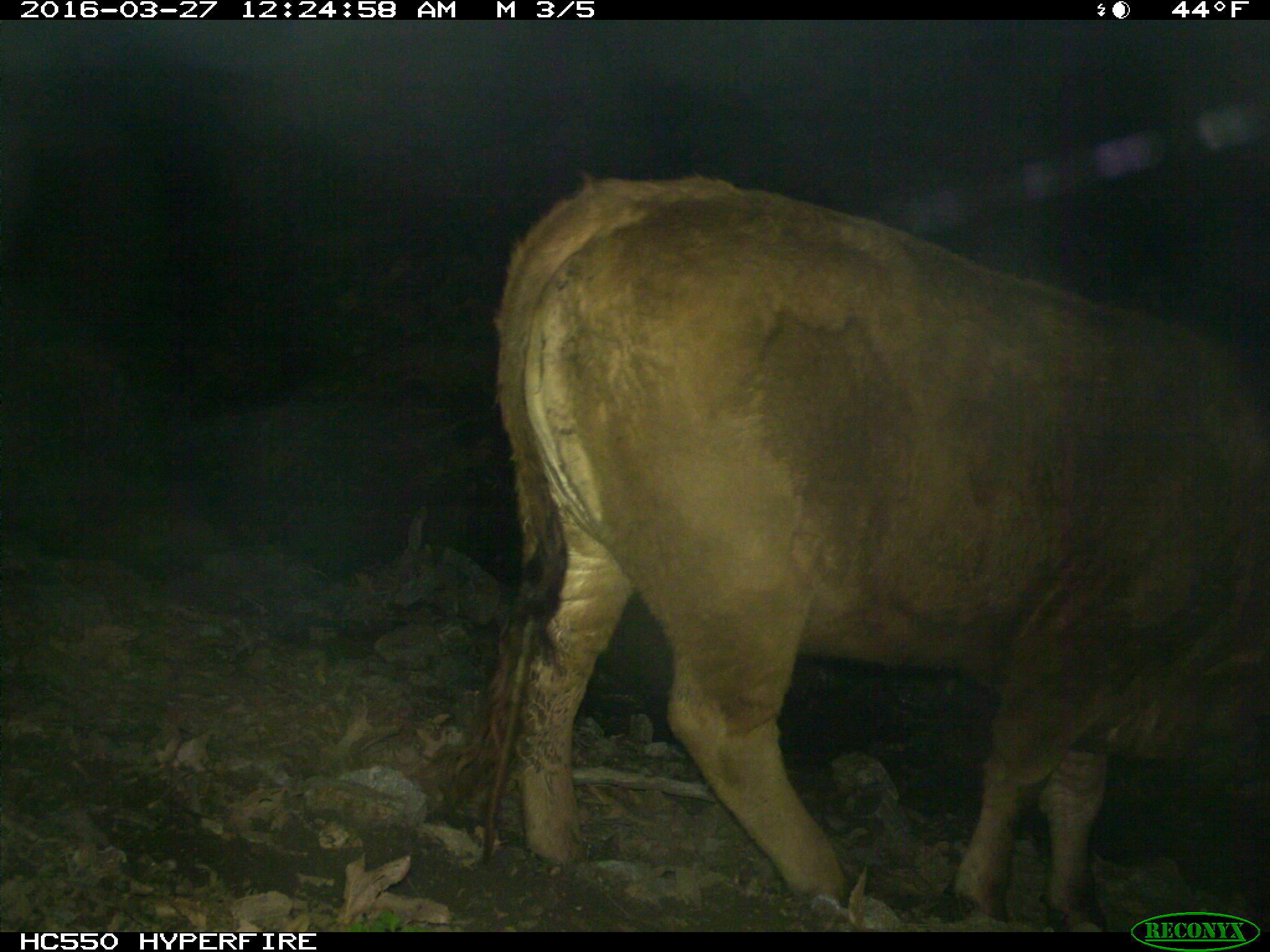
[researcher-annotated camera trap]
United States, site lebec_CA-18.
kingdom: Animalia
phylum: Chordata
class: Mammalia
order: Artiodactyla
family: Bovidae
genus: Bos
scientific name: Bos taurus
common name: domestic cow